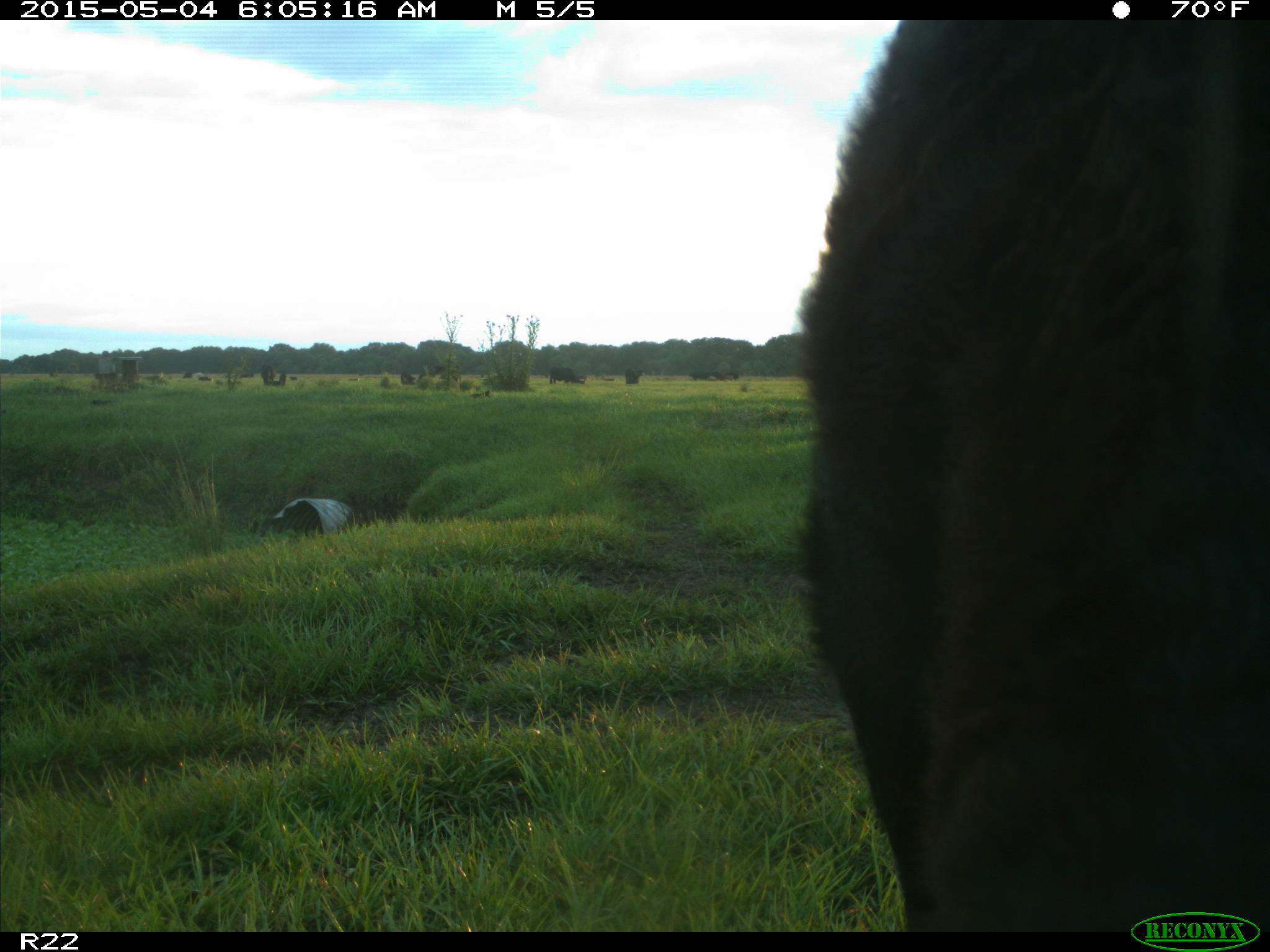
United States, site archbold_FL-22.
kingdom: Animalia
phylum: Chordata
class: Mammalia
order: Artiodactyla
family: Bovidae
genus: Bos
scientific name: Bos taurus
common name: domestic cow